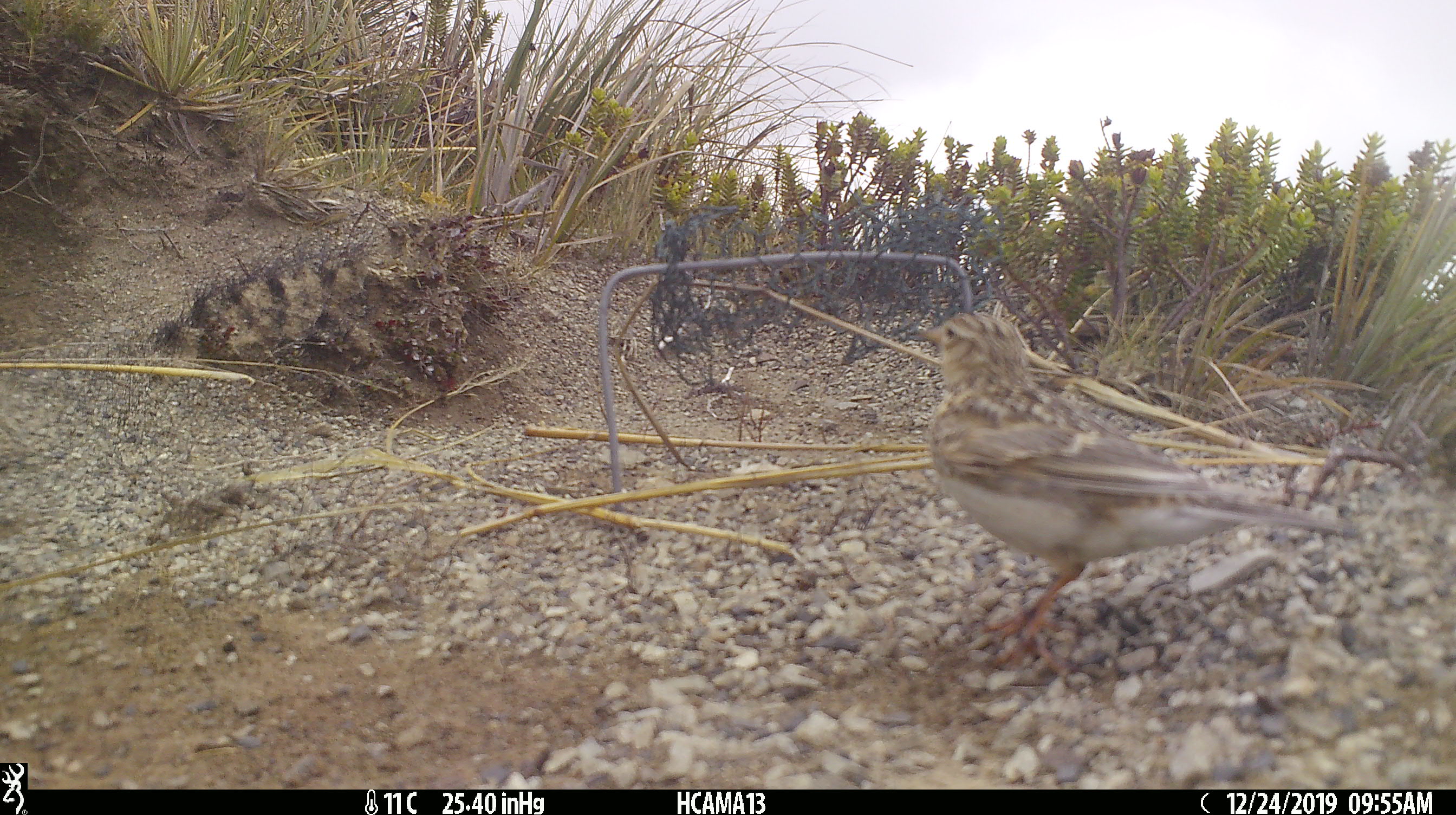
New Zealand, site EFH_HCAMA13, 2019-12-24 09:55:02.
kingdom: Animalia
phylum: Chordata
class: Aves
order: Passeriformes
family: Motacillidae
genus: Anthus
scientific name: Anthus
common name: pipit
Pipit (Anthus).